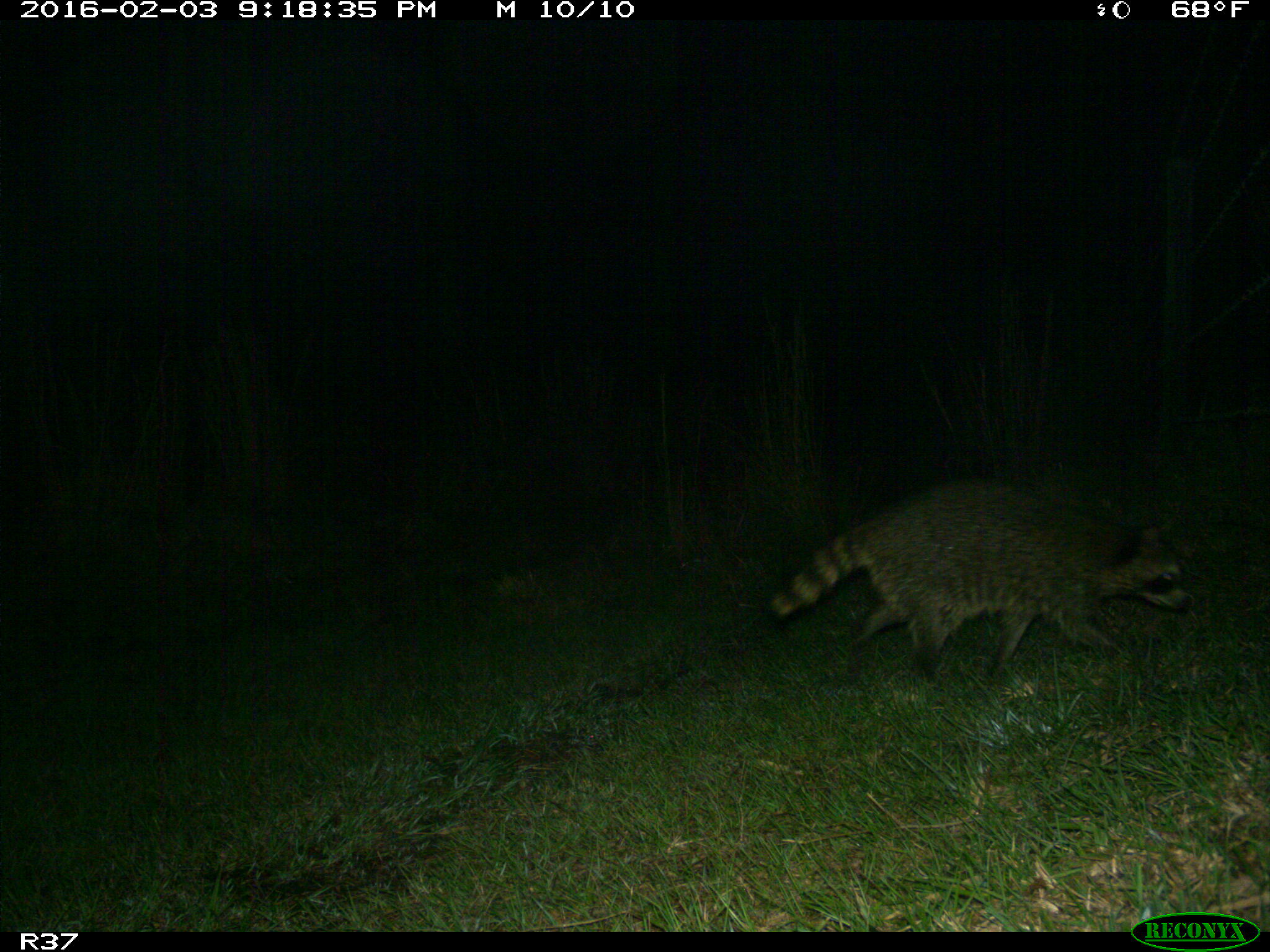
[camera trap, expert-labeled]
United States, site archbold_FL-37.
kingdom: Animalia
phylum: Chordata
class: Mammalia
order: Carnivora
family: Procyonidae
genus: Procyon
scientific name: Procyon lotor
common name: common raccoon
Procyon lotor (common raccoon).